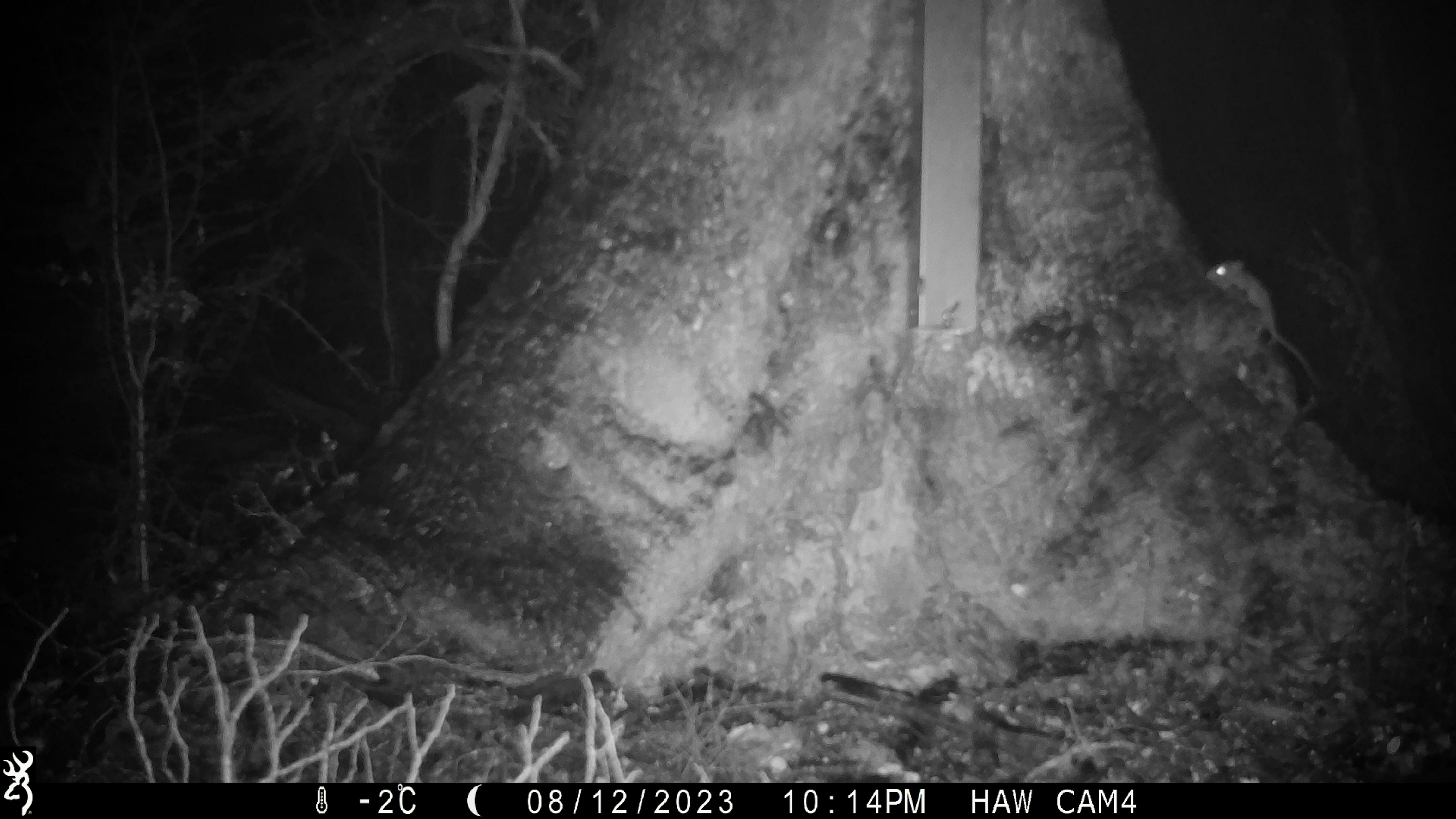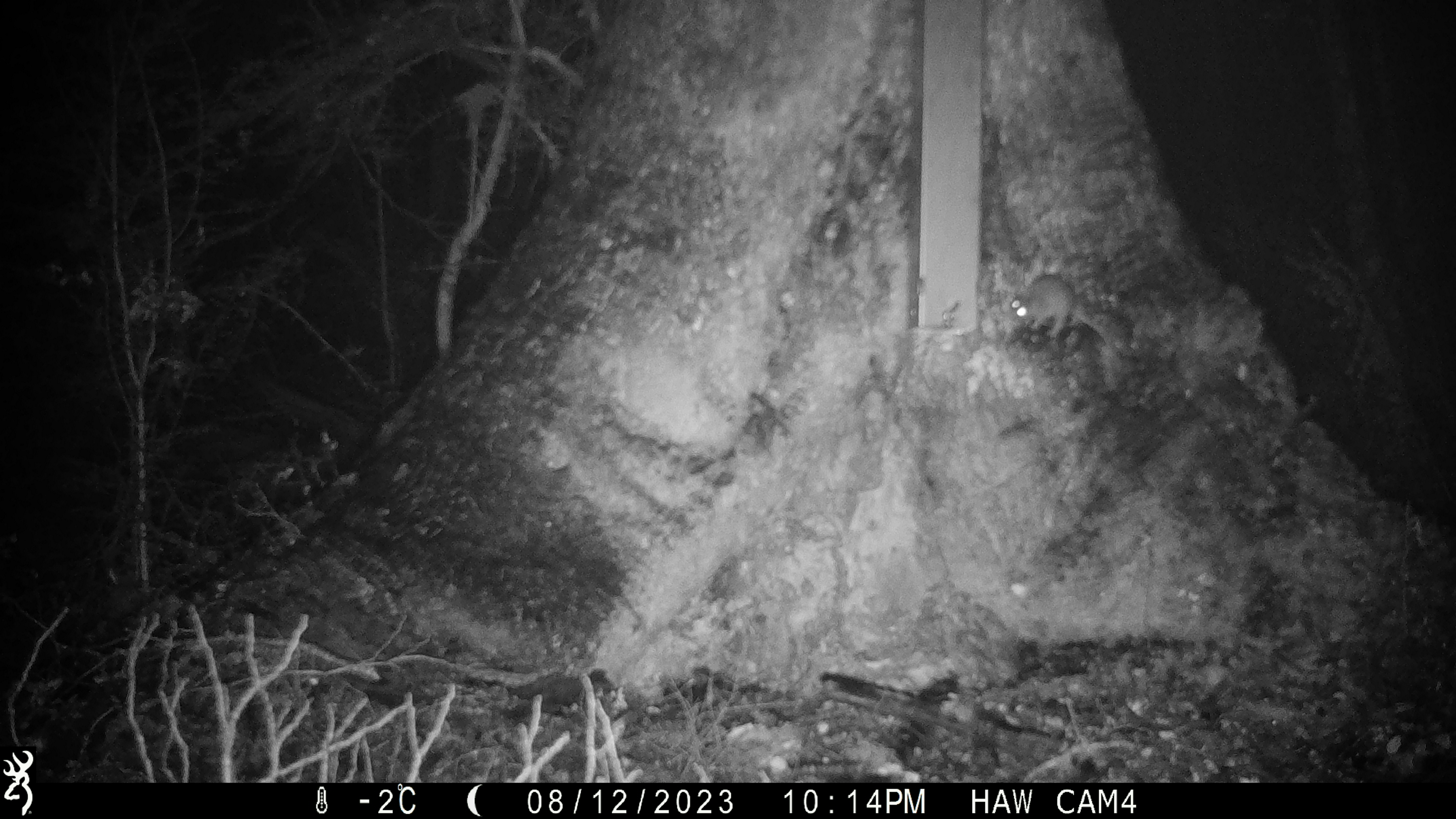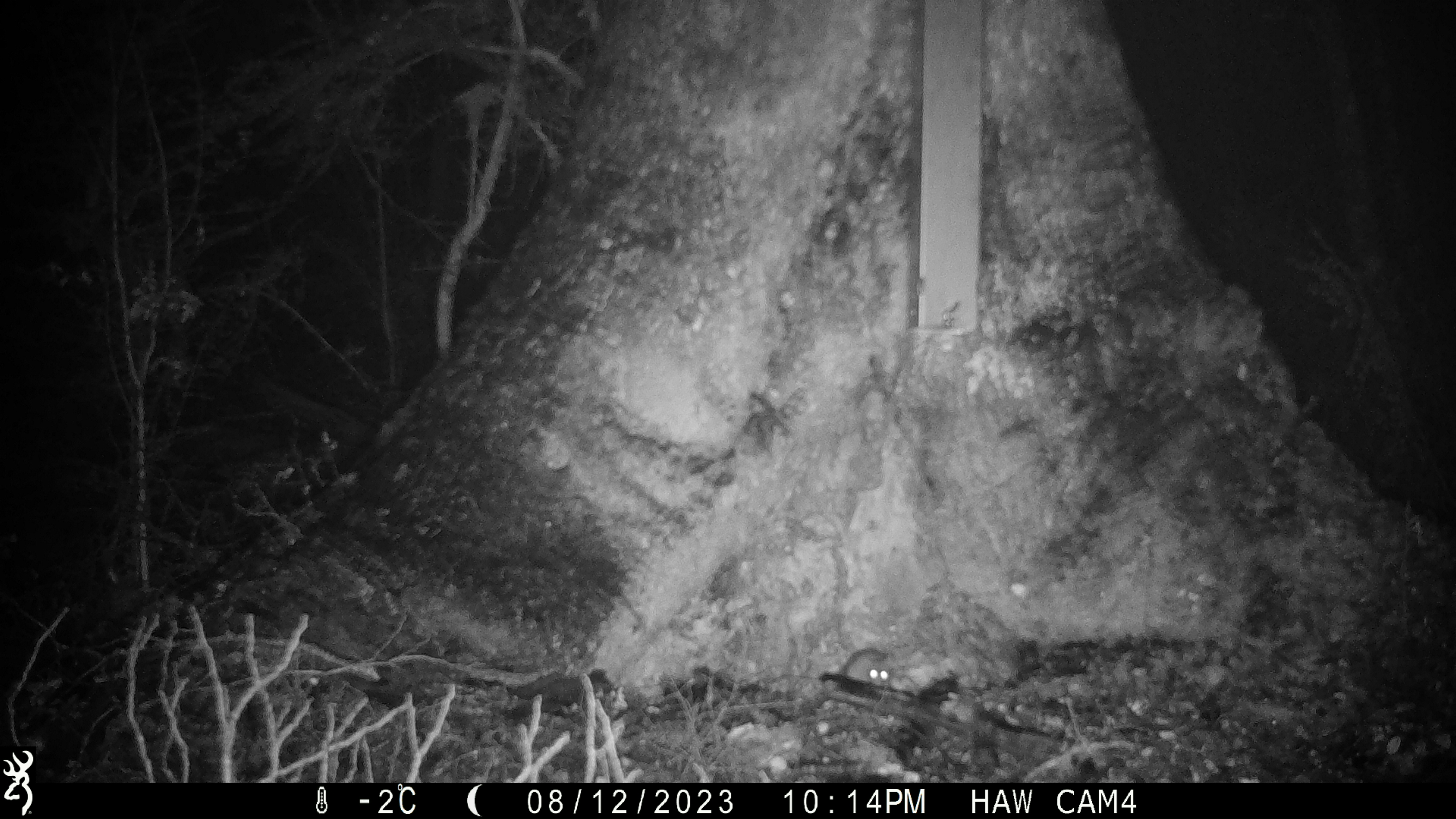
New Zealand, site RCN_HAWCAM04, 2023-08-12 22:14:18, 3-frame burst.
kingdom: Animalia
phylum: Chordata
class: Mammalia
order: Rodentia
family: Muridae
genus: Mus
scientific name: Mus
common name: mouse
Mouse (Mus).